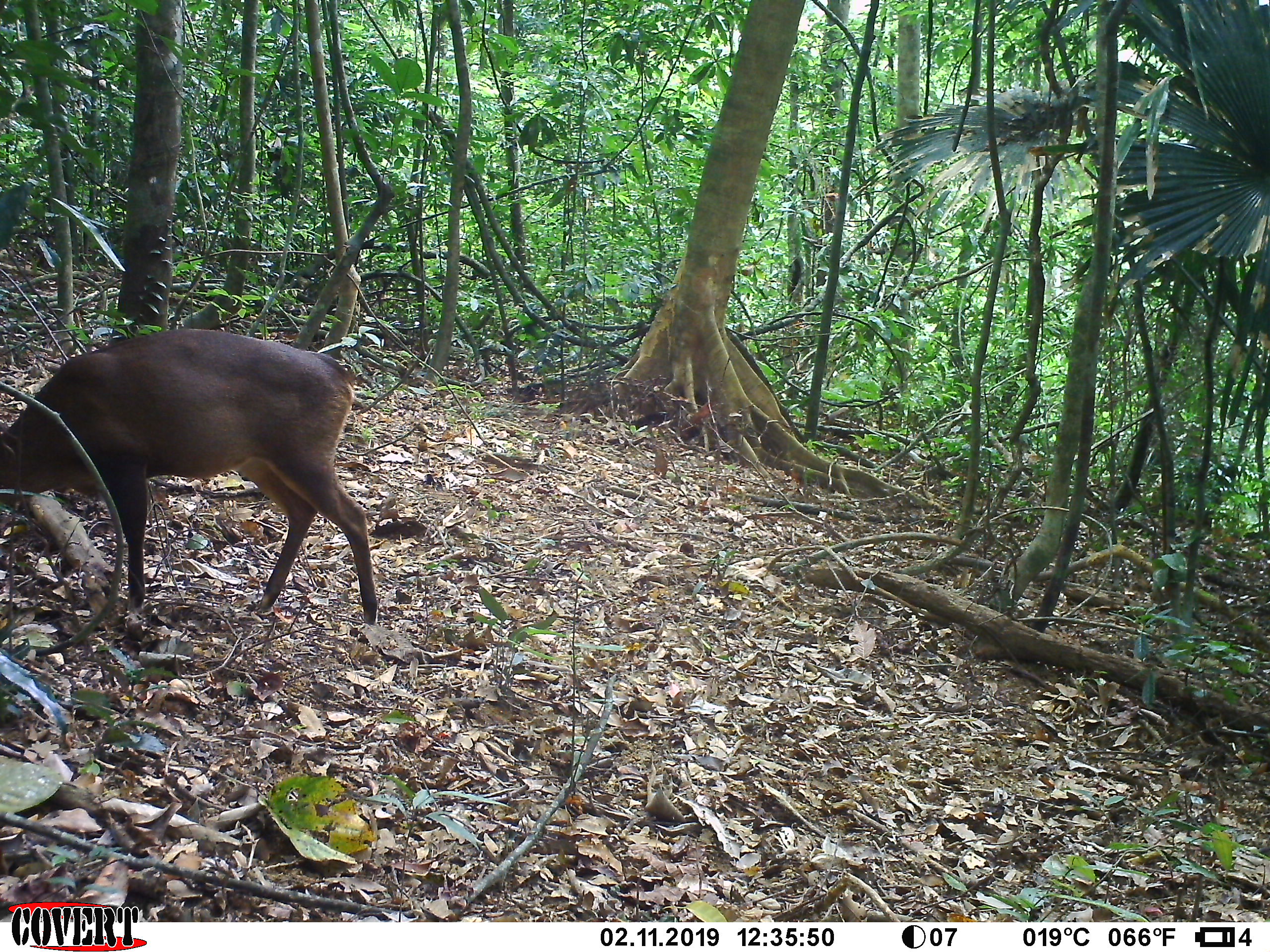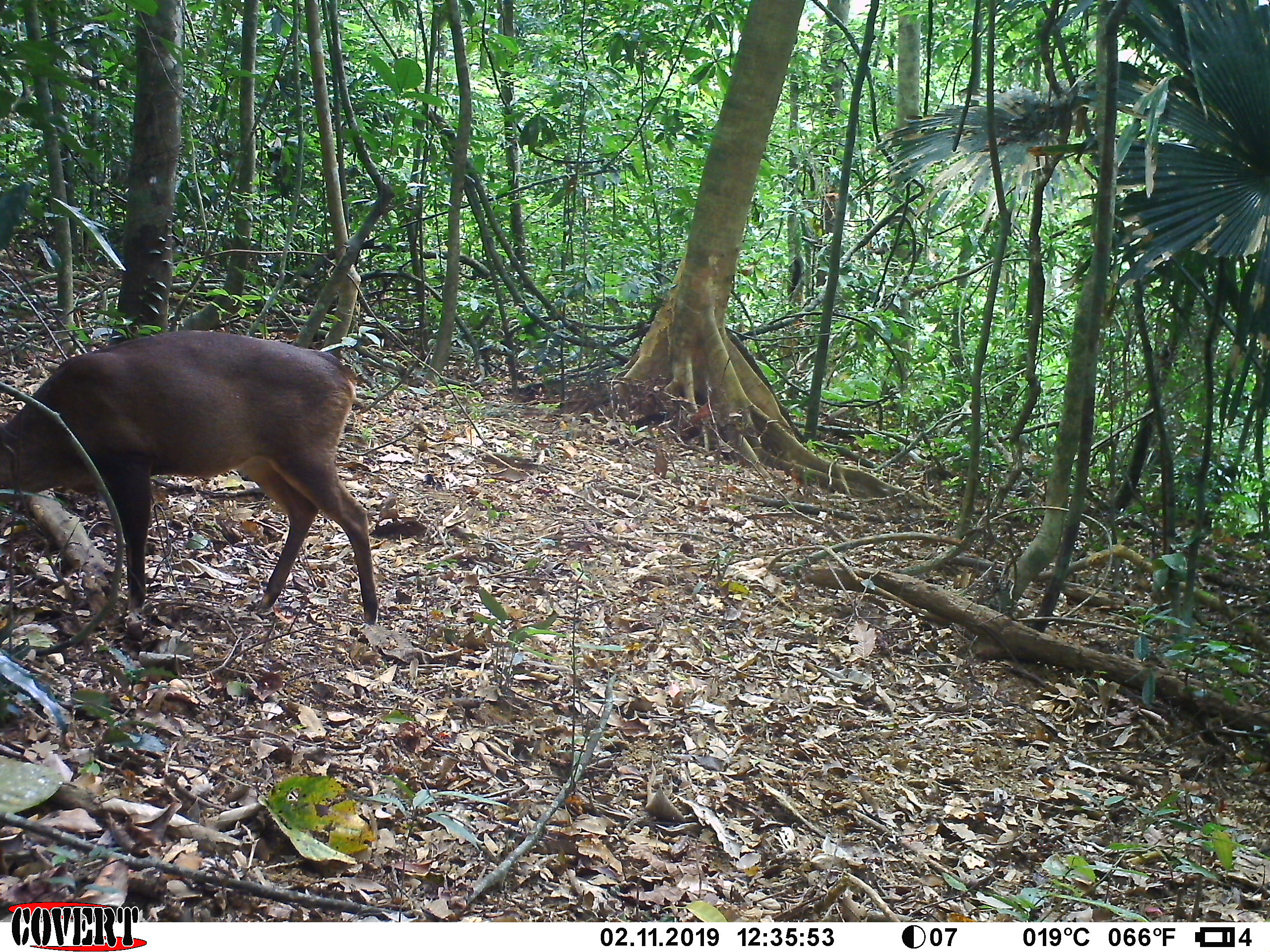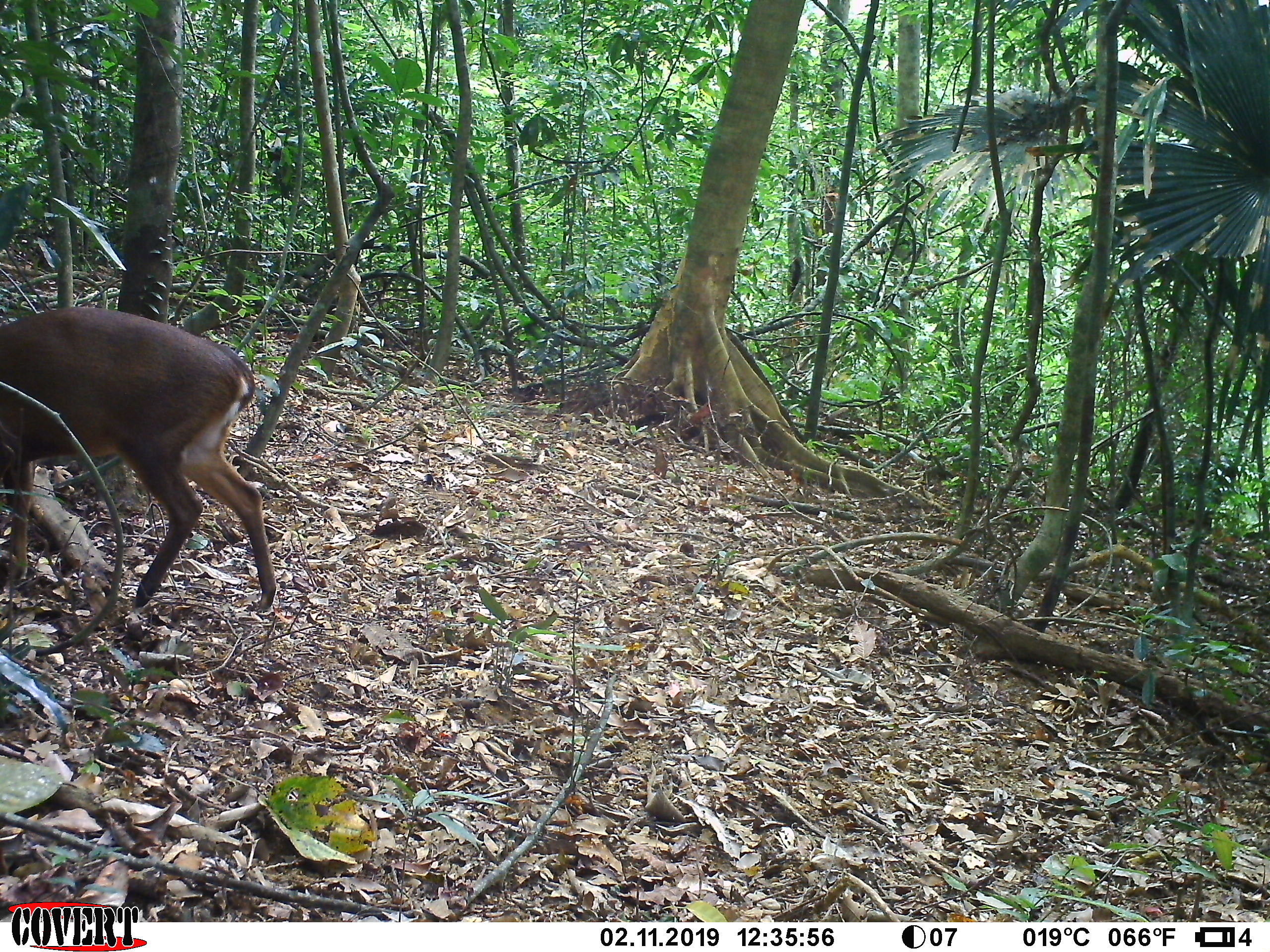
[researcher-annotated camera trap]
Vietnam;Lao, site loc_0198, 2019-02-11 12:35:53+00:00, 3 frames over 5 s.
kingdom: Animalia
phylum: Chordata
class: Mammalia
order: Artiodactyla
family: Cervidae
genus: Muntiacus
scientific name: Muntiacus vuquangensis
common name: large-antlered muntjac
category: large antlered muntjac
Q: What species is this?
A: Large antlered muntjac (large-antlered muntjac) (Muntiacus vuquangensis).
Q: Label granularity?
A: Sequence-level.